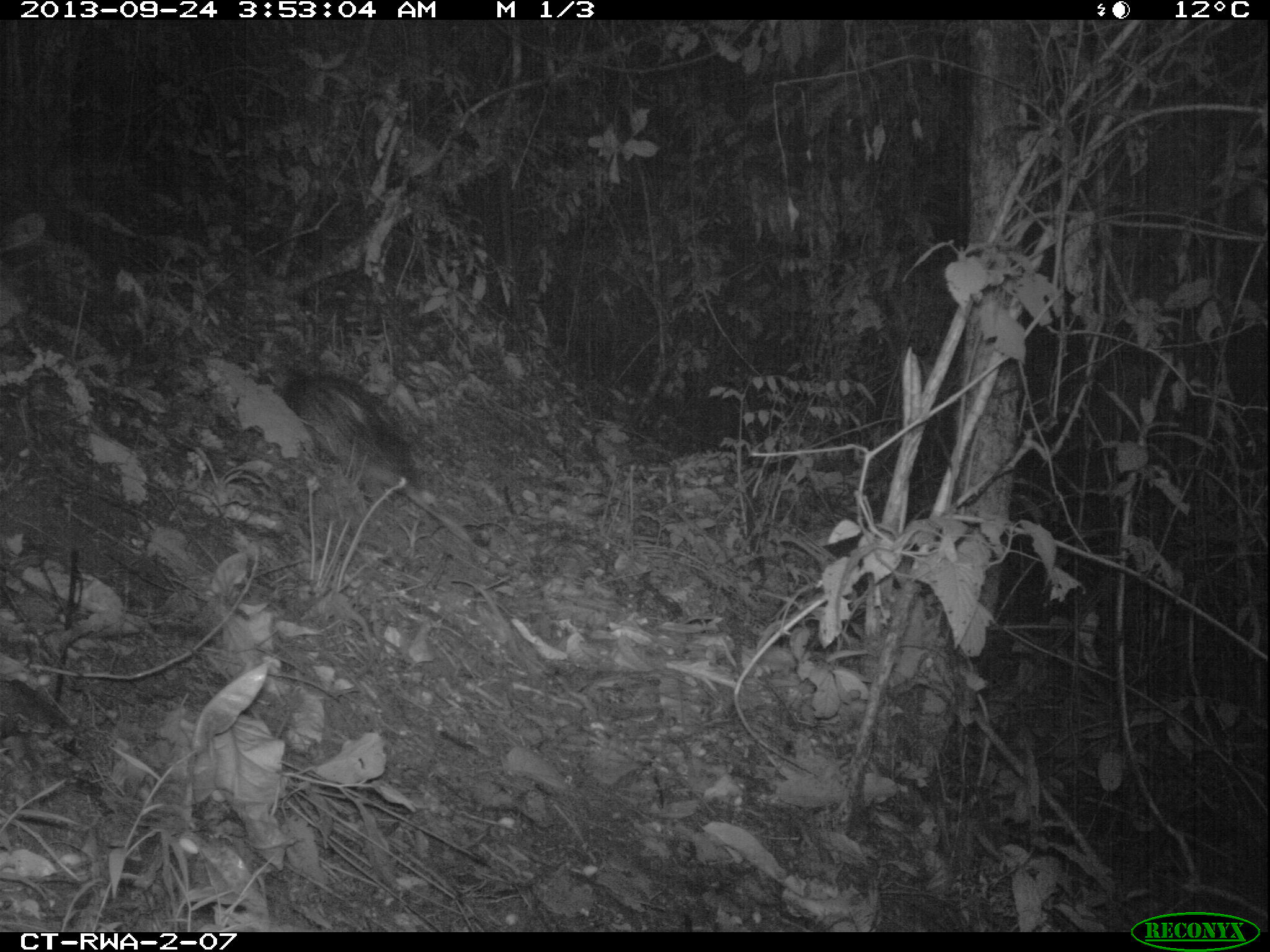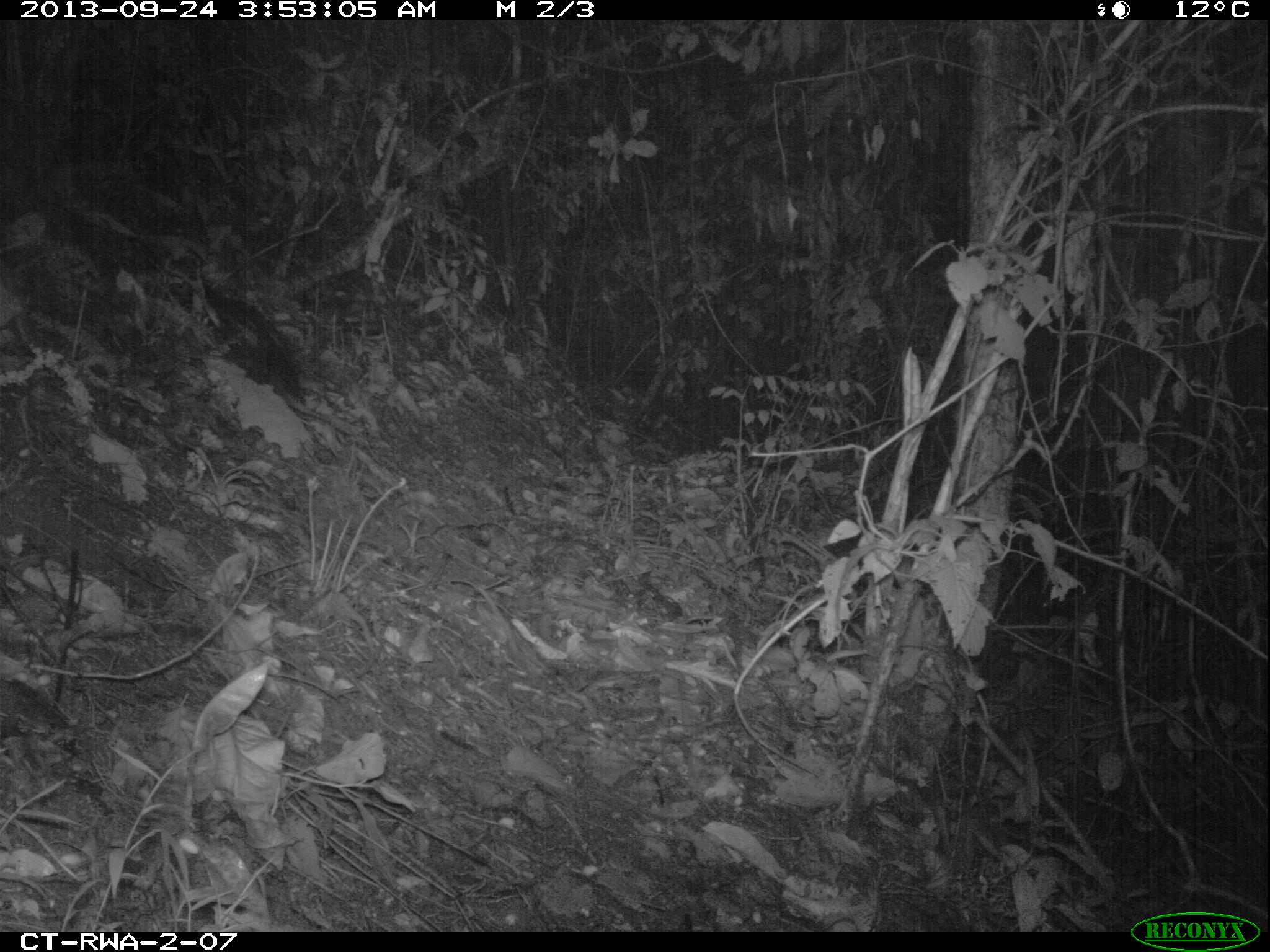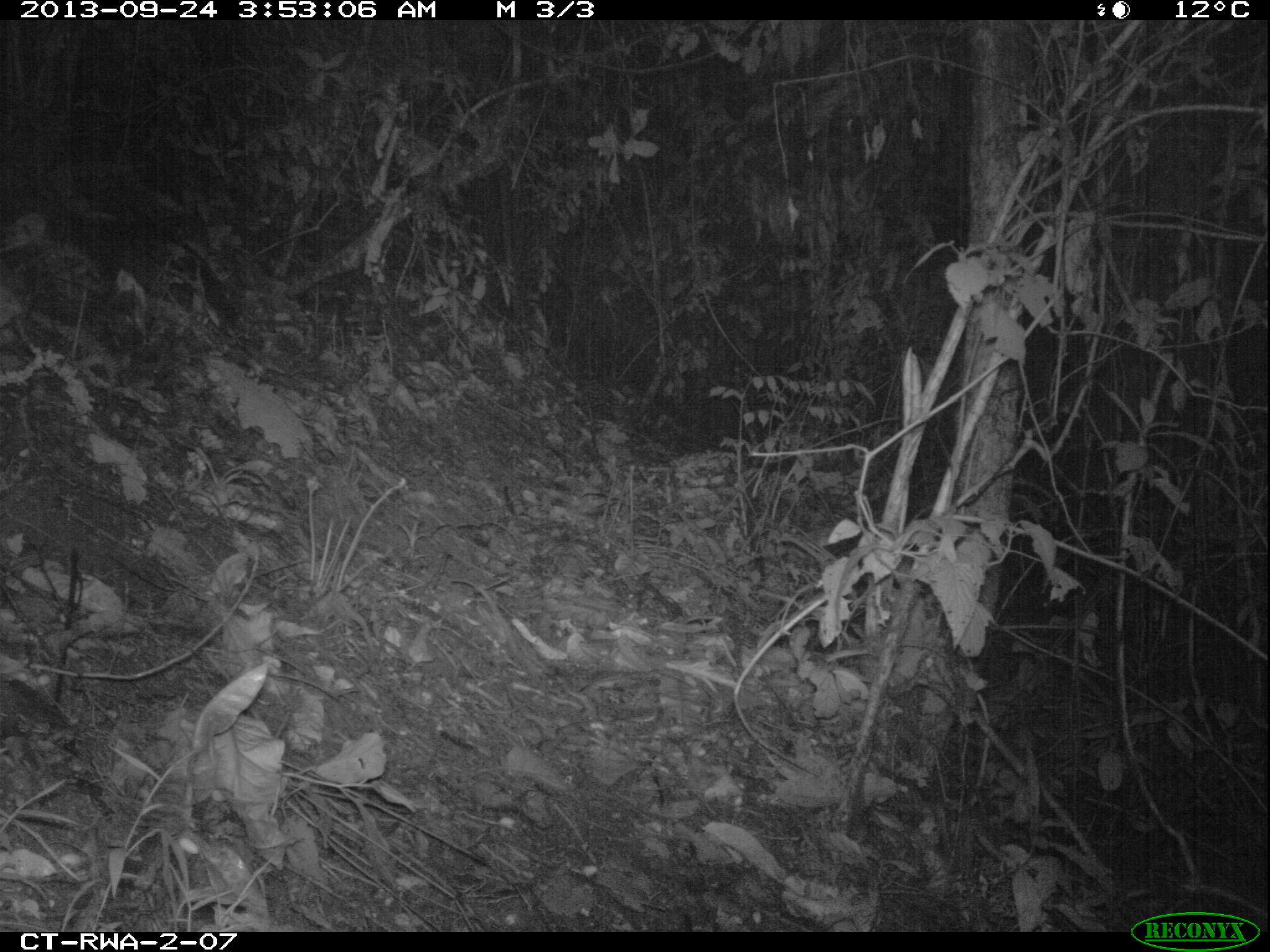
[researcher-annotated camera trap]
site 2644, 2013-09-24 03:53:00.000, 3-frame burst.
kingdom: Animalia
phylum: Chordata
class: Mammalia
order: Rodentia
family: Hystricidae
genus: Atherurus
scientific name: Atherurus africanus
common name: african brush-tailed porcupine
Atherurus africanus (african brush-tailed porcupine), count 1.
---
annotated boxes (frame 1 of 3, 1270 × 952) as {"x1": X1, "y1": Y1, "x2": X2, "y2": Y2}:
atherurus africanus: {"x1": 278, "y1": 370, "x2": 488, "y2": 553}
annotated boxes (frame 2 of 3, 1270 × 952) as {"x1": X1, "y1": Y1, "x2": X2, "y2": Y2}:
atherurus africanus: {"x1": 185, "y1": 272, "x2": 364, "y2": 436}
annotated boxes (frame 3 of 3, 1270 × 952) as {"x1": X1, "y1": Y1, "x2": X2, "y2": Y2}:
atherurus africanus: {"x1": 135, "y1": 214, "x2": 243, "y2": 332}